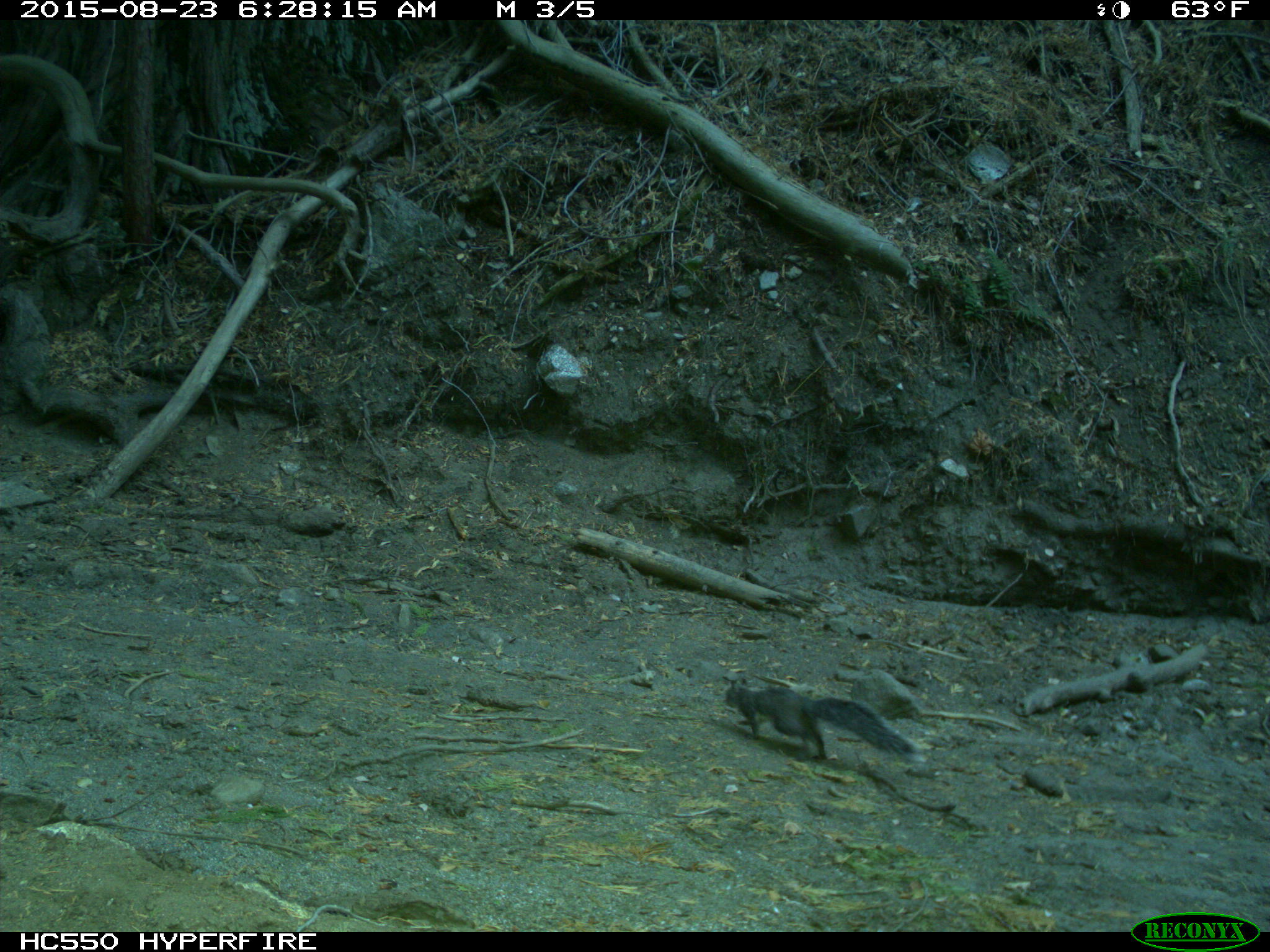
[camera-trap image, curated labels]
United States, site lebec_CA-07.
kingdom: Animalia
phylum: Chordata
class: Mammalia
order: Rodentia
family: Sciuridae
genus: Sciurus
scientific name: Sciurus carolinensis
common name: eastern gray squirrel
Sciurus carolinensis (eastern gray squirrel).